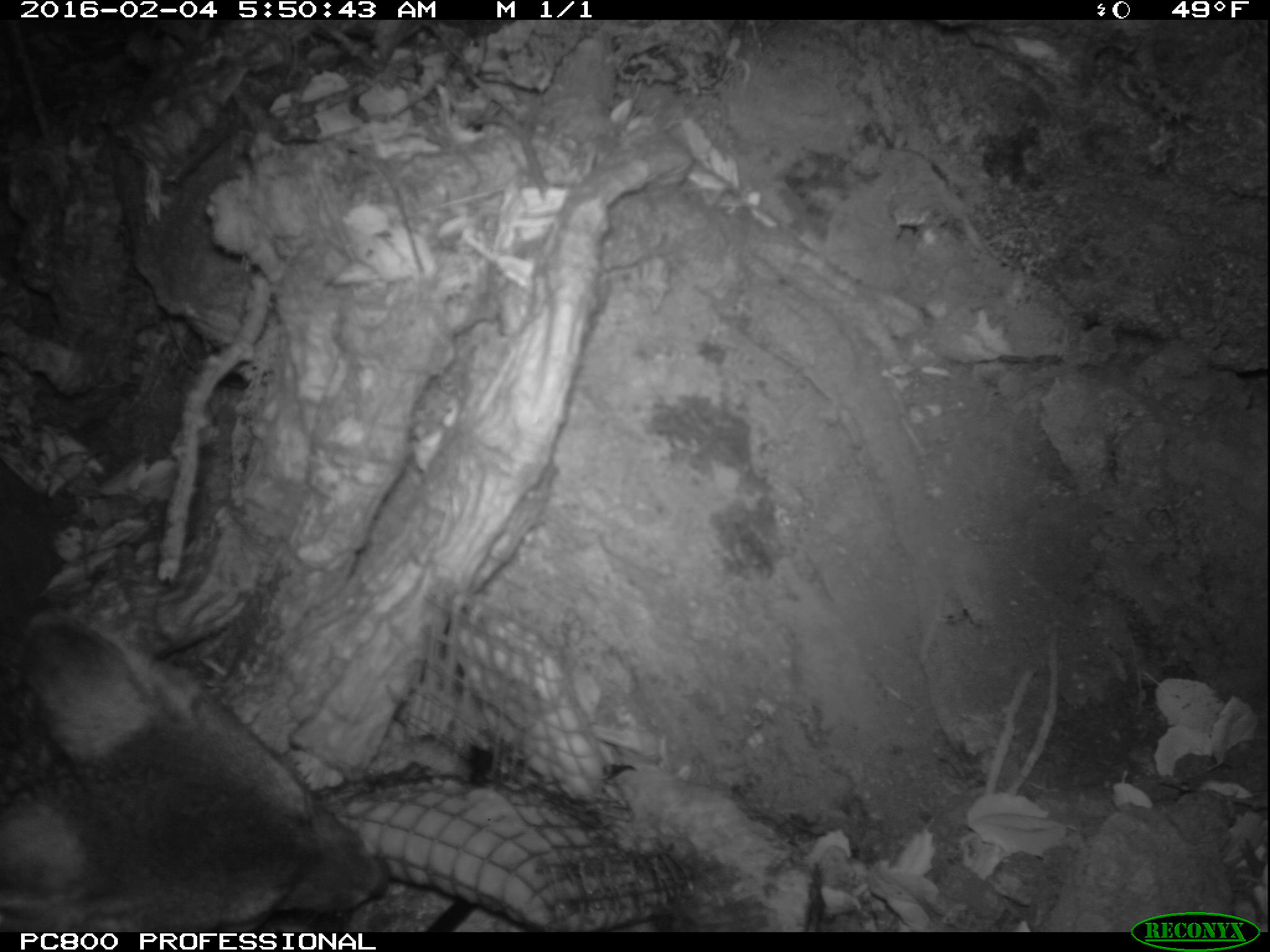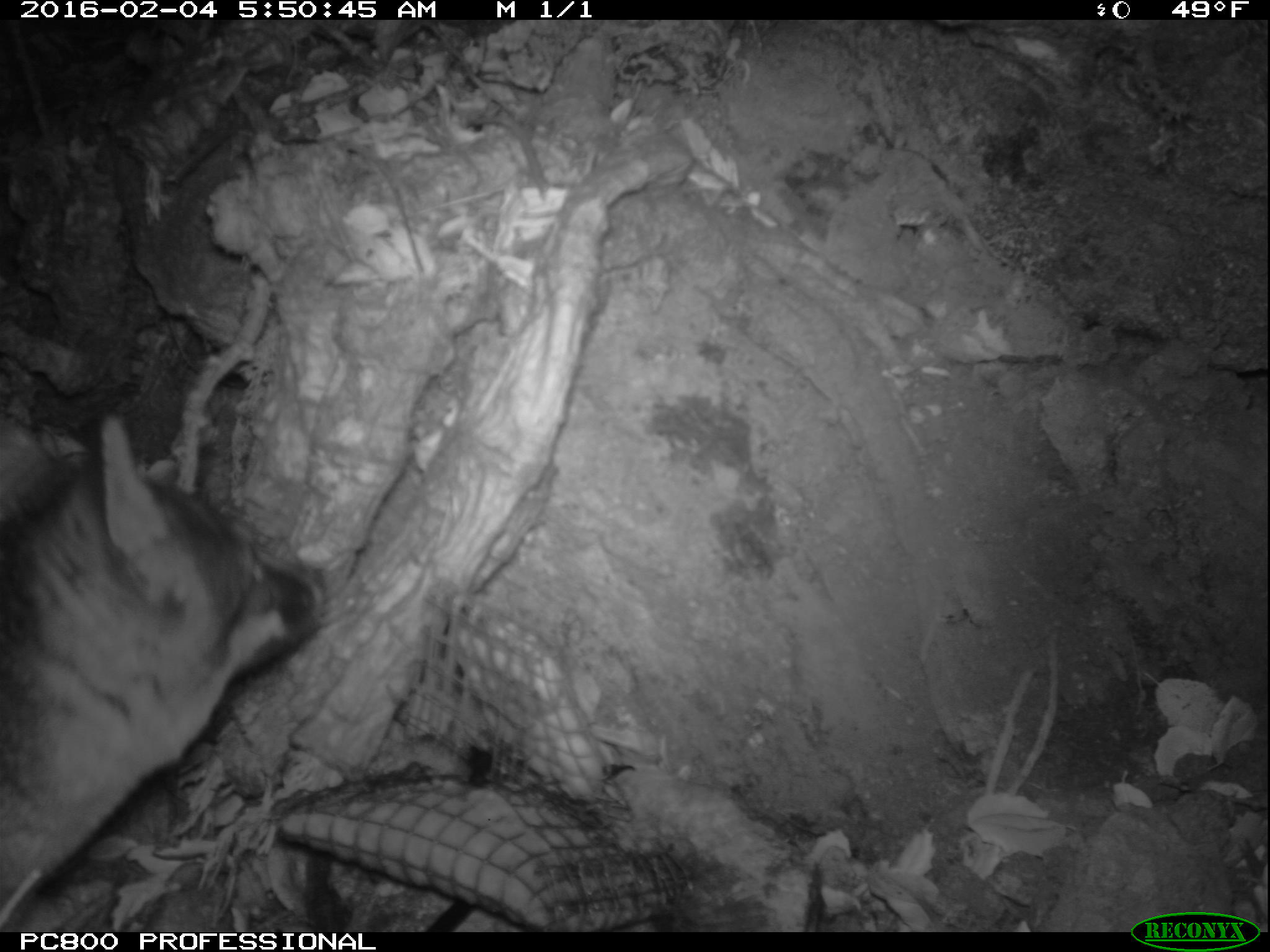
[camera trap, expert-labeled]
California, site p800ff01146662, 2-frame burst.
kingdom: Animalia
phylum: Chordata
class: Mammalia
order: Carnivora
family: Canidae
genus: Urocyon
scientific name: Urocyon littoralis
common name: island fox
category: fox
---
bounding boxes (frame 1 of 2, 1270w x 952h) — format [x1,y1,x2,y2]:
fox: [0,609,385,932]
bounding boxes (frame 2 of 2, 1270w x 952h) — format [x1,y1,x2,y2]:
fox: [0,410,329,930]